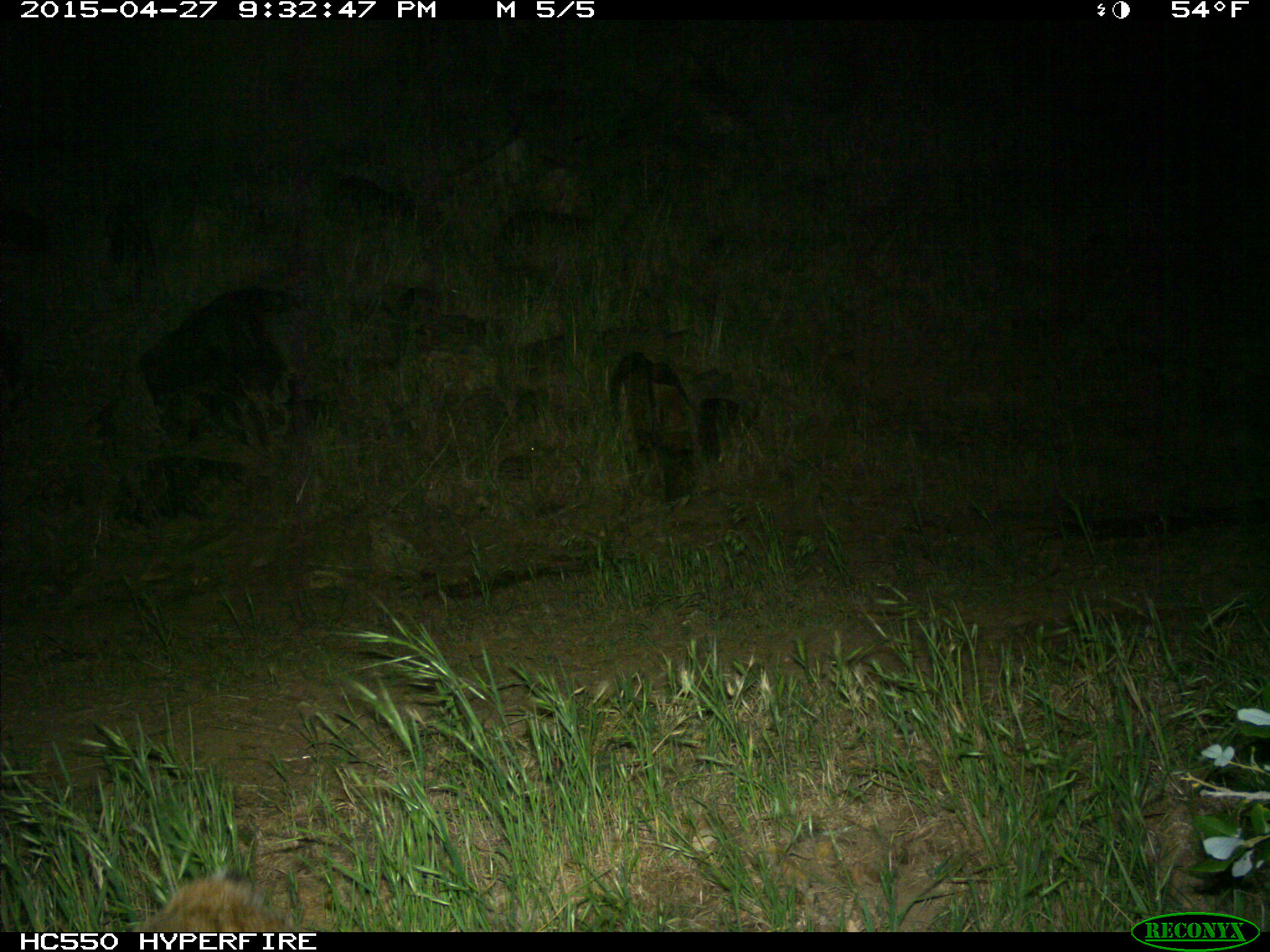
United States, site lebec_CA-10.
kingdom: Animalia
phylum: Chordata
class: Mammalia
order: Carnivora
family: Felidae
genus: Lynx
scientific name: Lynx rufus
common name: bobcat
Lynx rufus (bobcat).